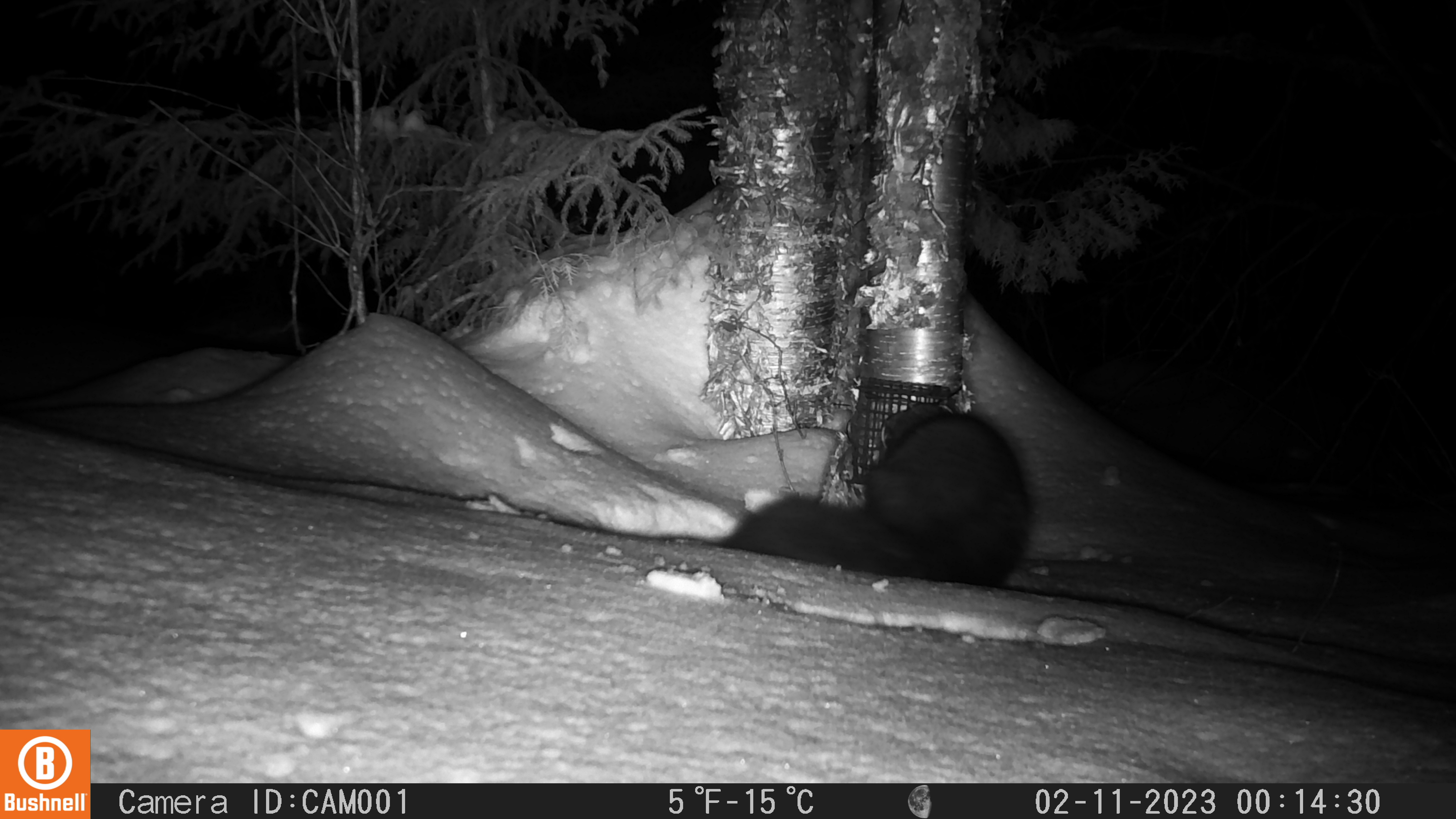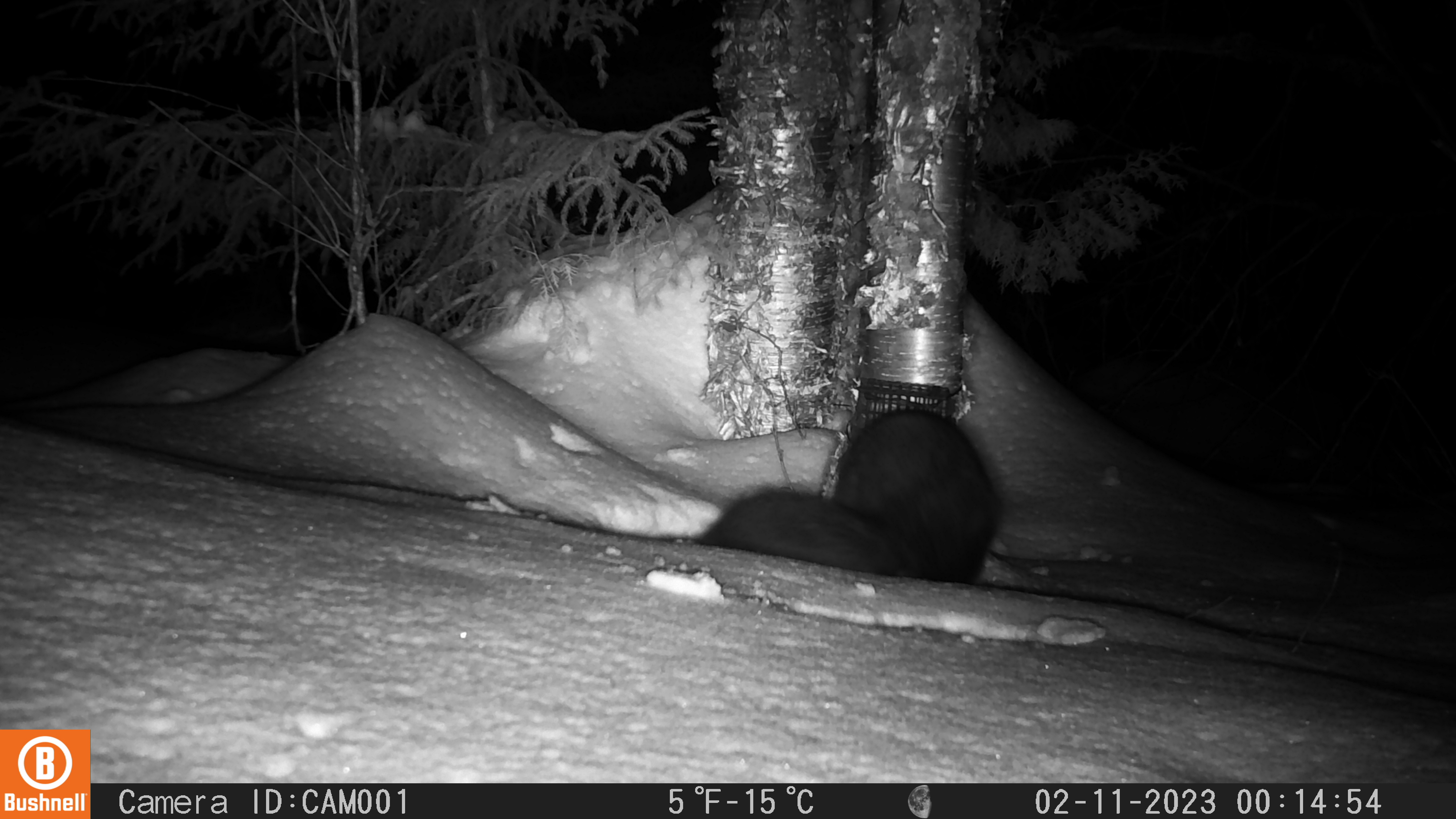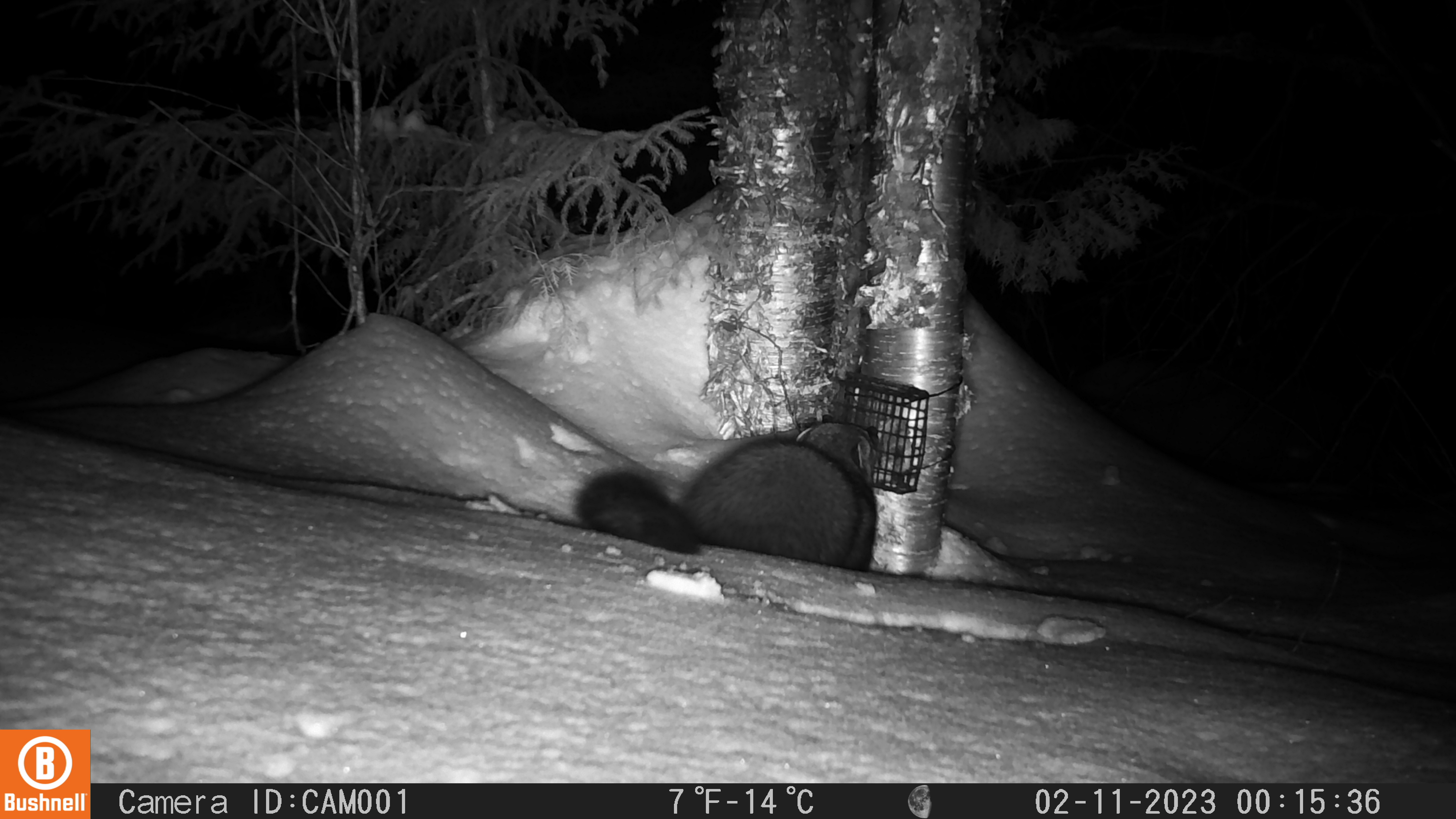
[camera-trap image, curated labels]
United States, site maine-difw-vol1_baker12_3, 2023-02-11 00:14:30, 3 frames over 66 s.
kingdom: Animalia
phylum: Chordata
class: Mammalia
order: Carnivora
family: Mustelidae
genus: Pekania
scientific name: Pekania pennanti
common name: fisher